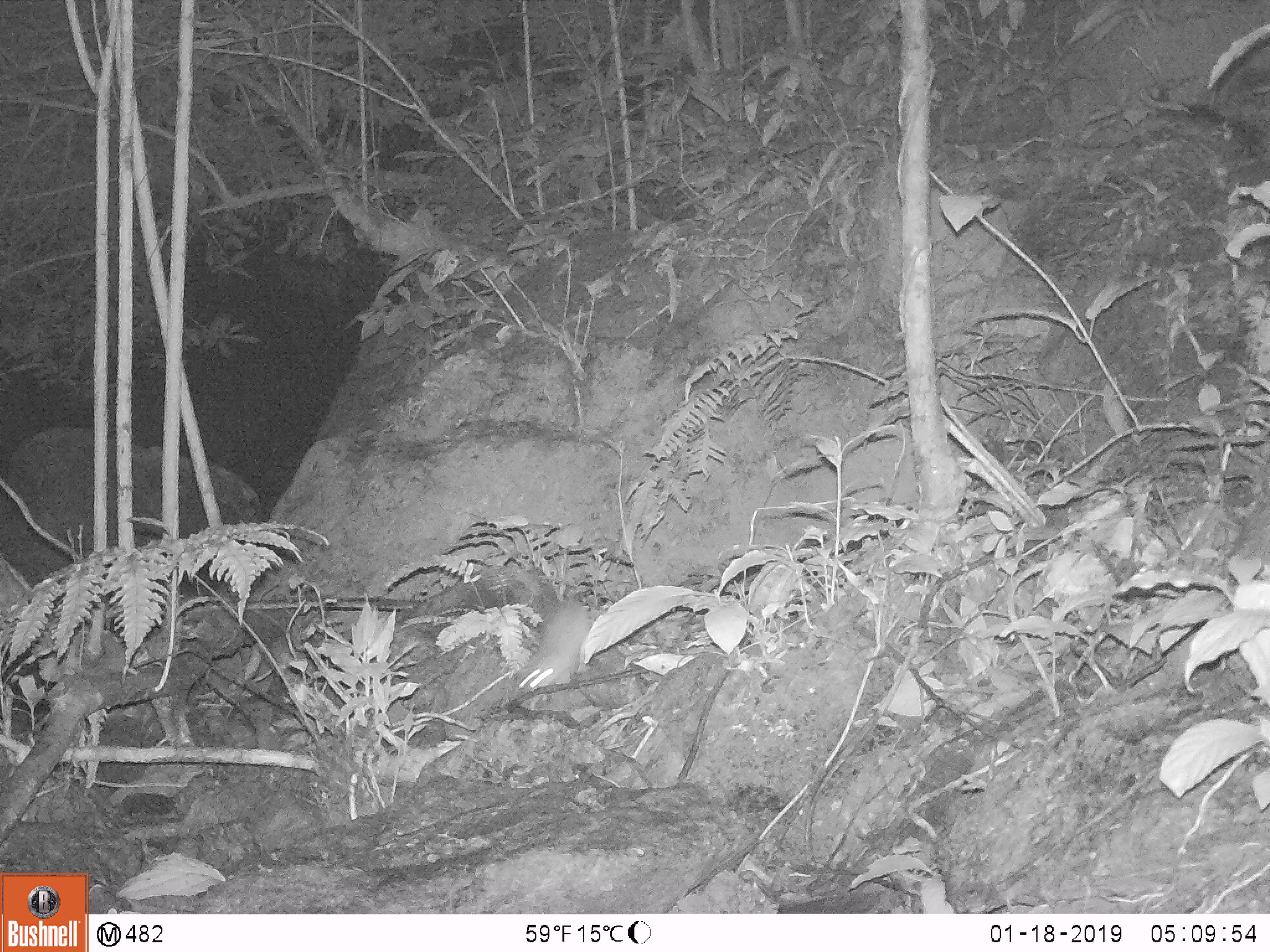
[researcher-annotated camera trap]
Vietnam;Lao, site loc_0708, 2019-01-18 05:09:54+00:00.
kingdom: Animalia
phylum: Chordata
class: Mammalia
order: Rodentia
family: Muridae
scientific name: Muridae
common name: old-world mice and rats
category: unidentified murid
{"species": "unidentified murid (old-world mice and rats) (Muridae)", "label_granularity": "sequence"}